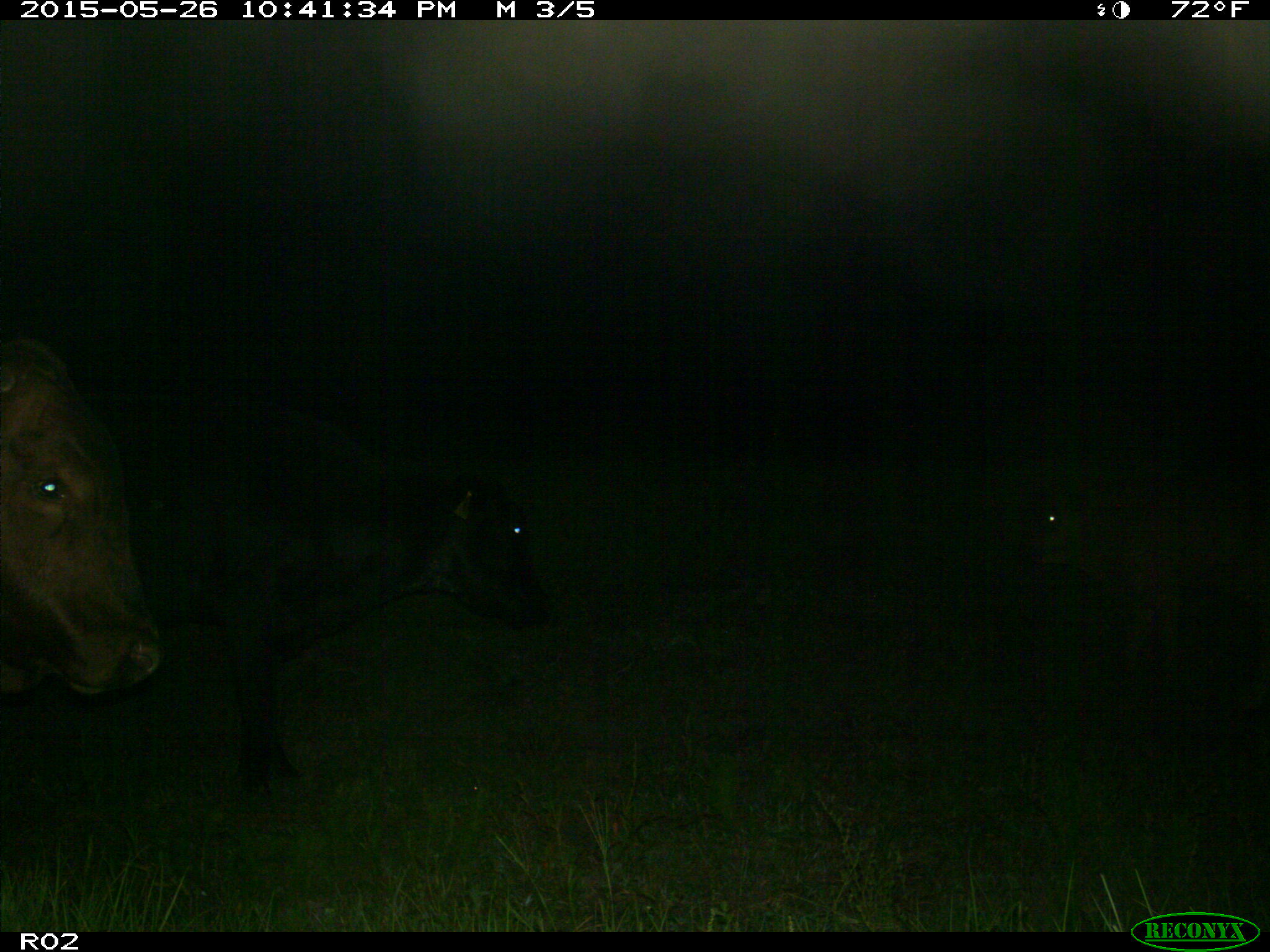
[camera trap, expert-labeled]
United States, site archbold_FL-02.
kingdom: Animalia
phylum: Chordata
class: Mammalia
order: Artiodactyla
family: Bovidae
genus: Bos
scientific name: Bos taurus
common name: domestic cow